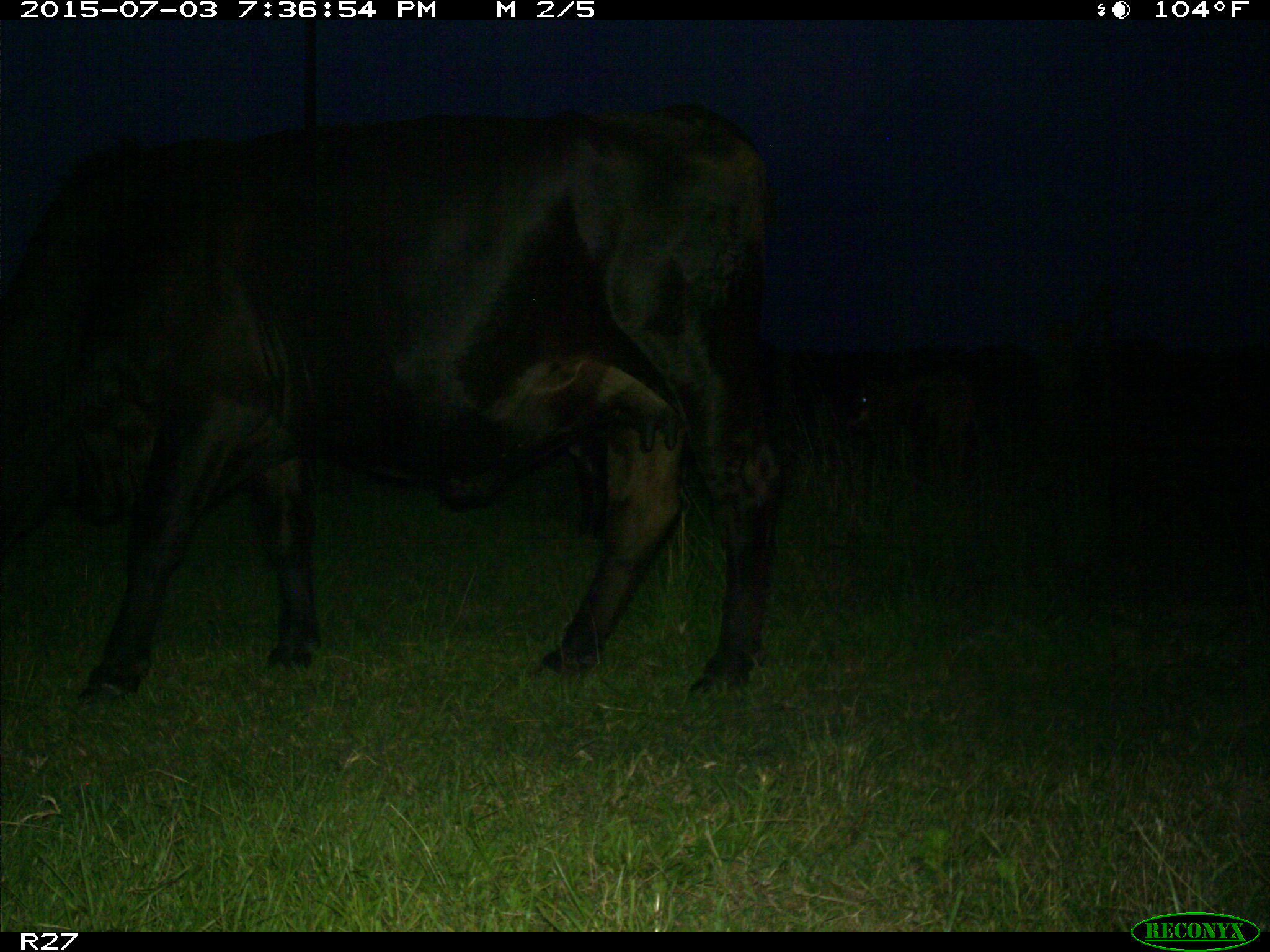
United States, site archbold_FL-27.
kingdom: Animalia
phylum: Chordata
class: Mammalia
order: Artiodactyla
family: Bovidae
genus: Bos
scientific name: Bos taurus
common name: domestic cow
Bos taurus (domestic cow).